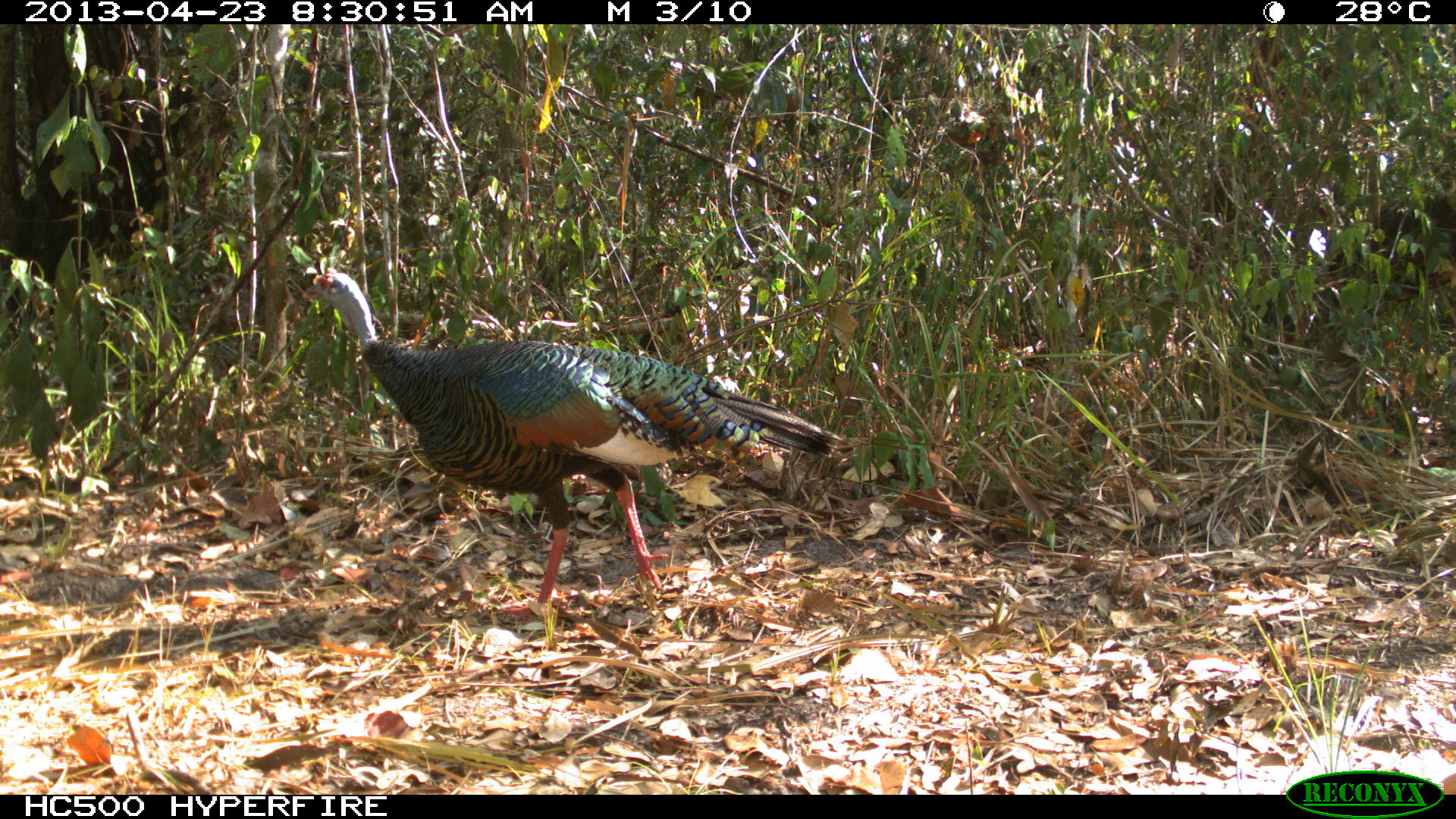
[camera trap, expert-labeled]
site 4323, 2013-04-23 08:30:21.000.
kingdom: Animalia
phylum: Chordata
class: Aves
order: Galliformes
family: Phasianidae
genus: Meleagris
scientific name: Meleagris ocellata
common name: ocellated turkey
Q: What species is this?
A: Meleagris ocellata (ocellated turkey).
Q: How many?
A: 1.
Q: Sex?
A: Female.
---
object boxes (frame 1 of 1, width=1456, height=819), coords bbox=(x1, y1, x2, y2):
meleagris ocellata: bbox=(301, 266, 845, 616)